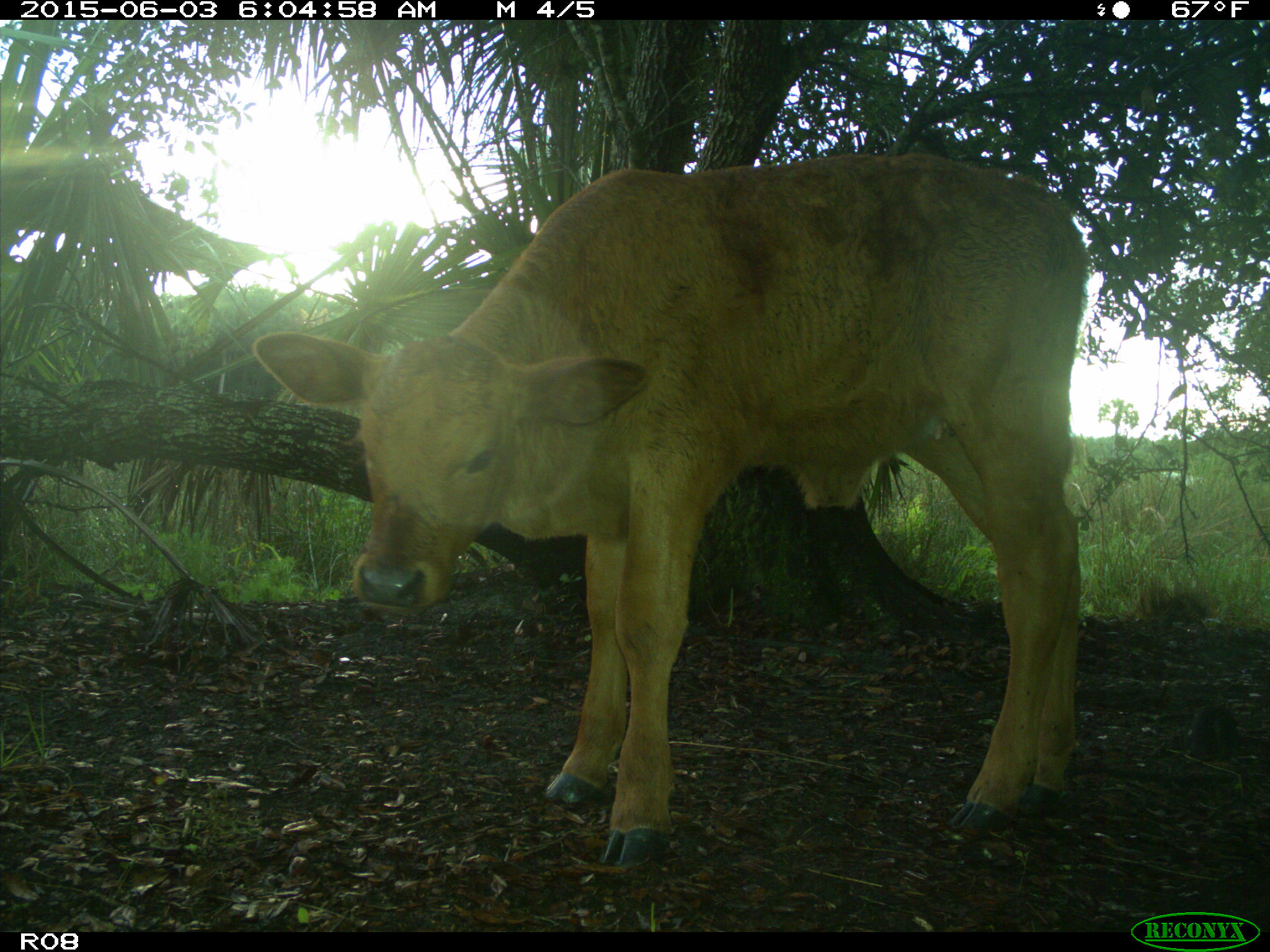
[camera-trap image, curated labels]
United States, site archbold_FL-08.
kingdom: Animalia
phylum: Chordata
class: Mammalia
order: Artiodactyla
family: Bovidae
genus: Bos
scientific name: Bos taurus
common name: domestic cow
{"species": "Bos taurus (domestic cow)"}